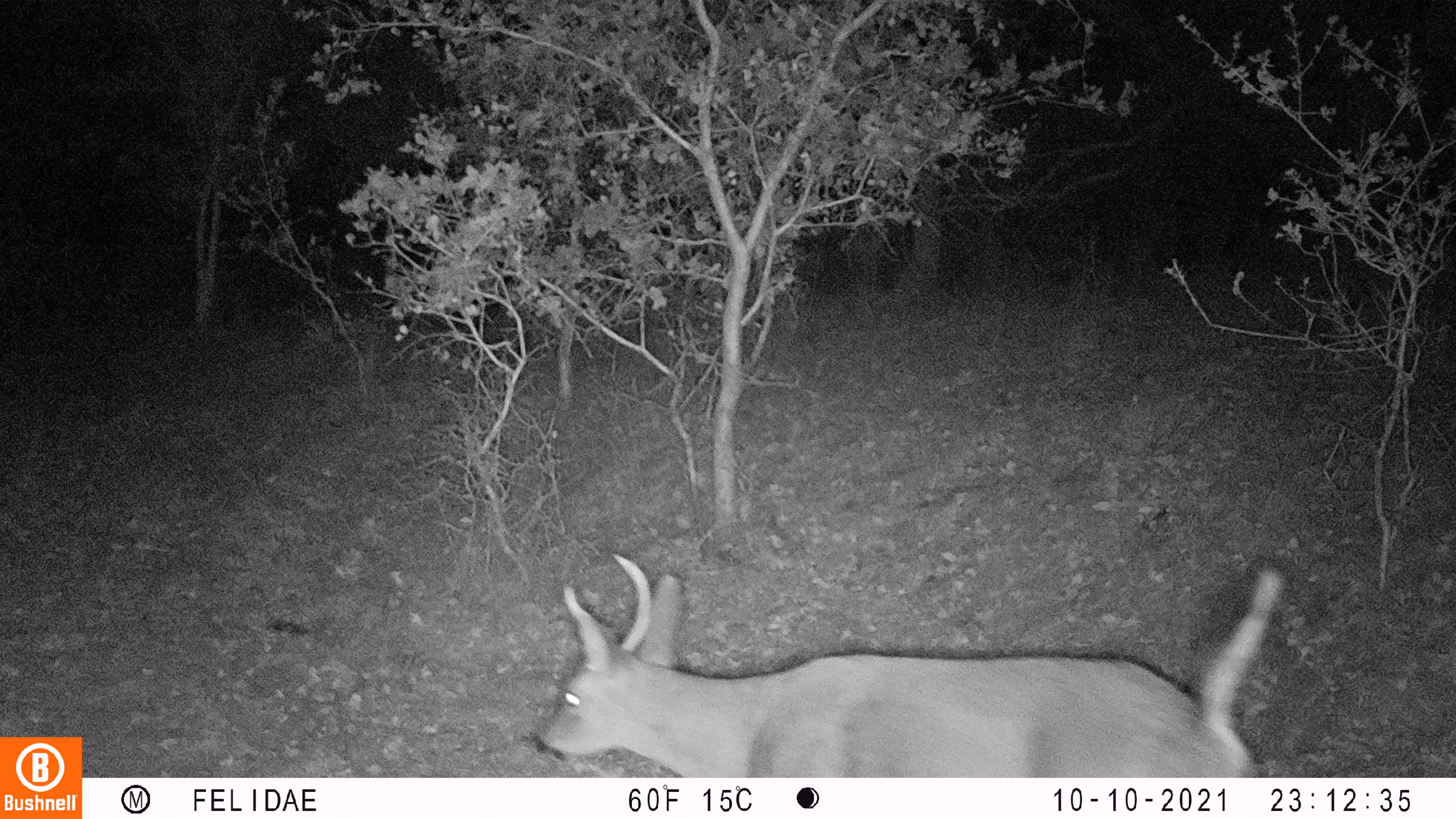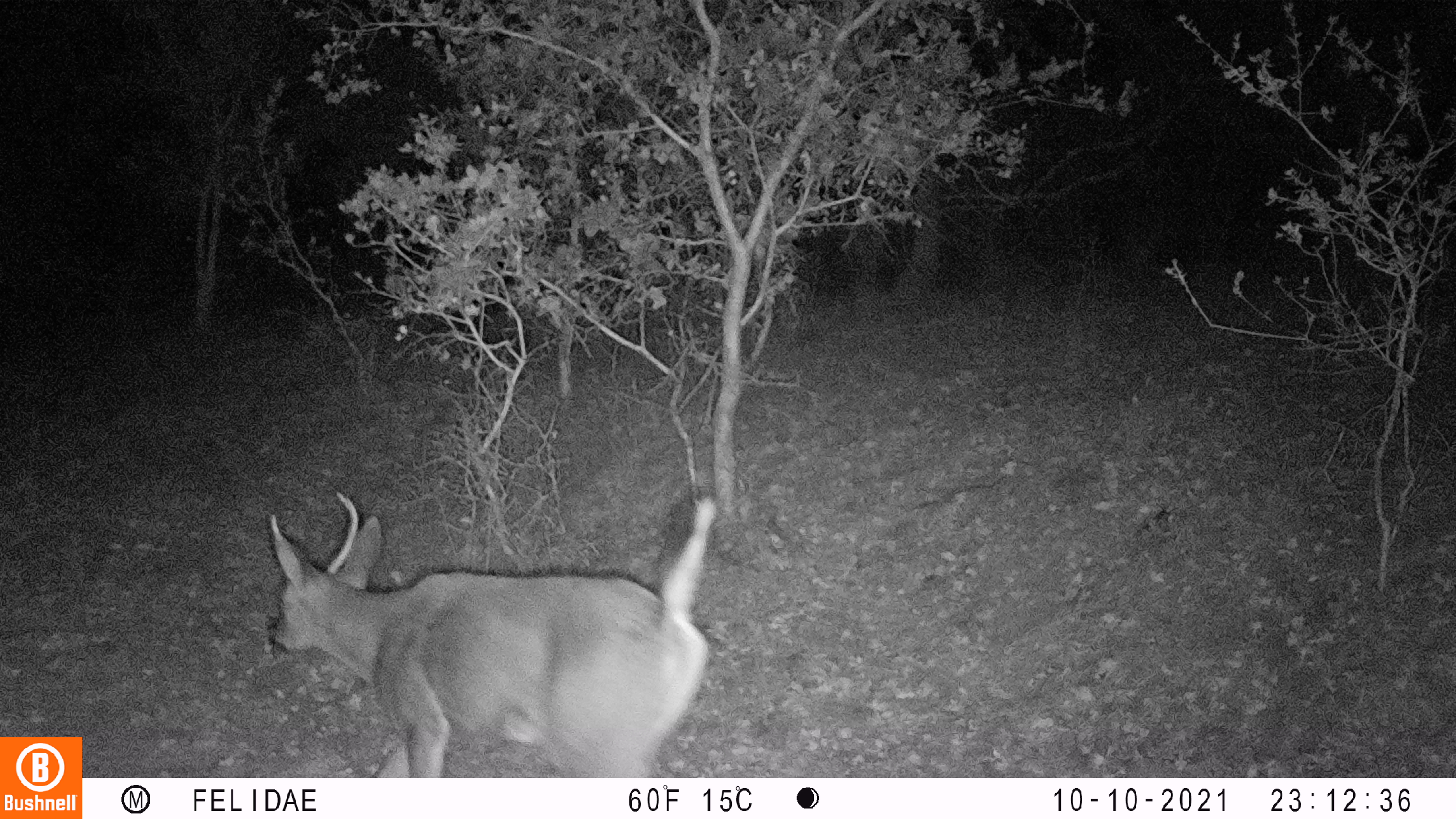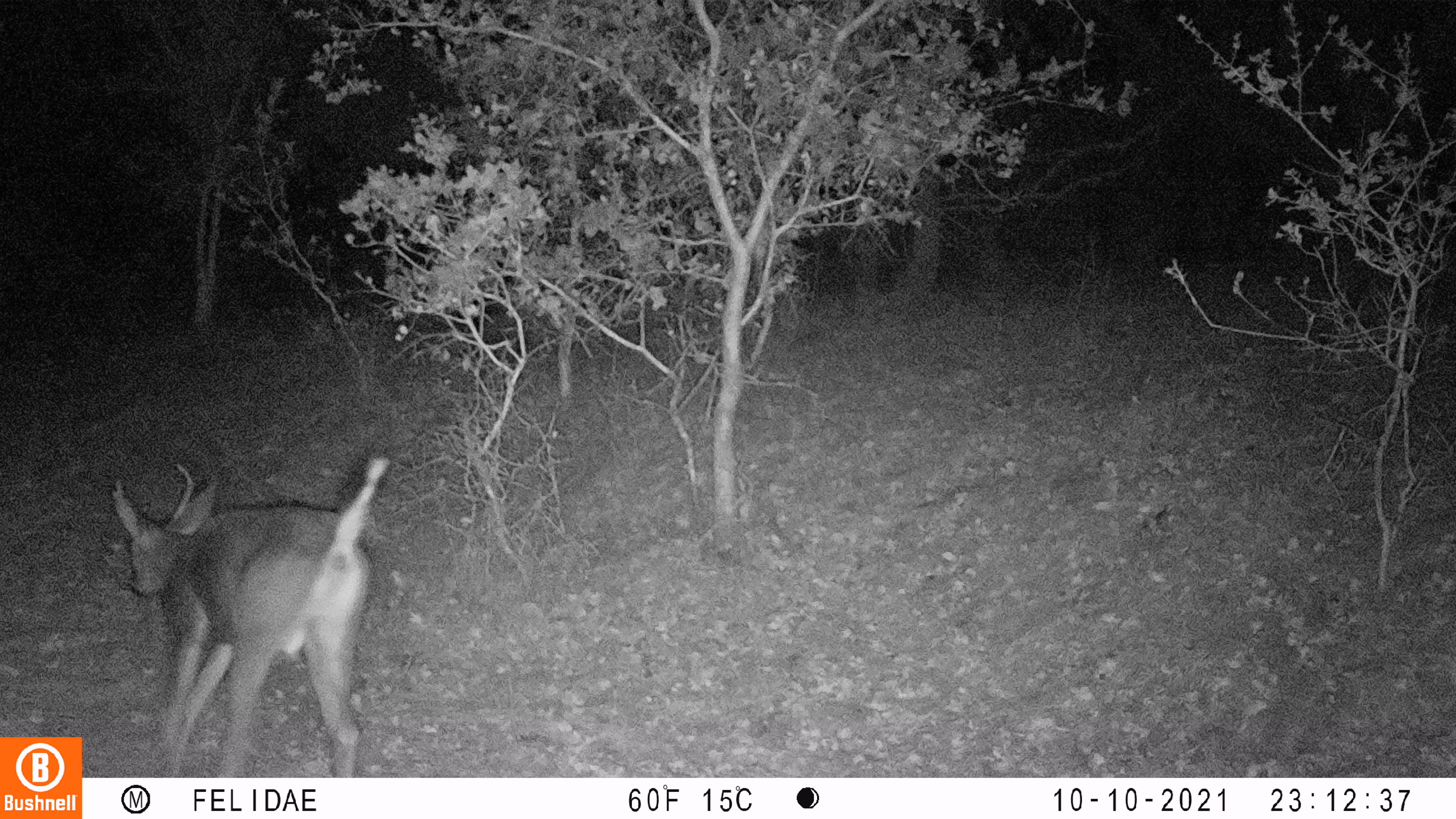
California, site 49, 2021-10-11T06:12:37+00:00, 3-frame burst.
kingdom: Animalia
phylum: Chordata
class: Mammalia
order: Artiodactyla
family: Cervidae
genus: Odocoileus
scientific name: Odocoileus hemionus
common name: mule deer